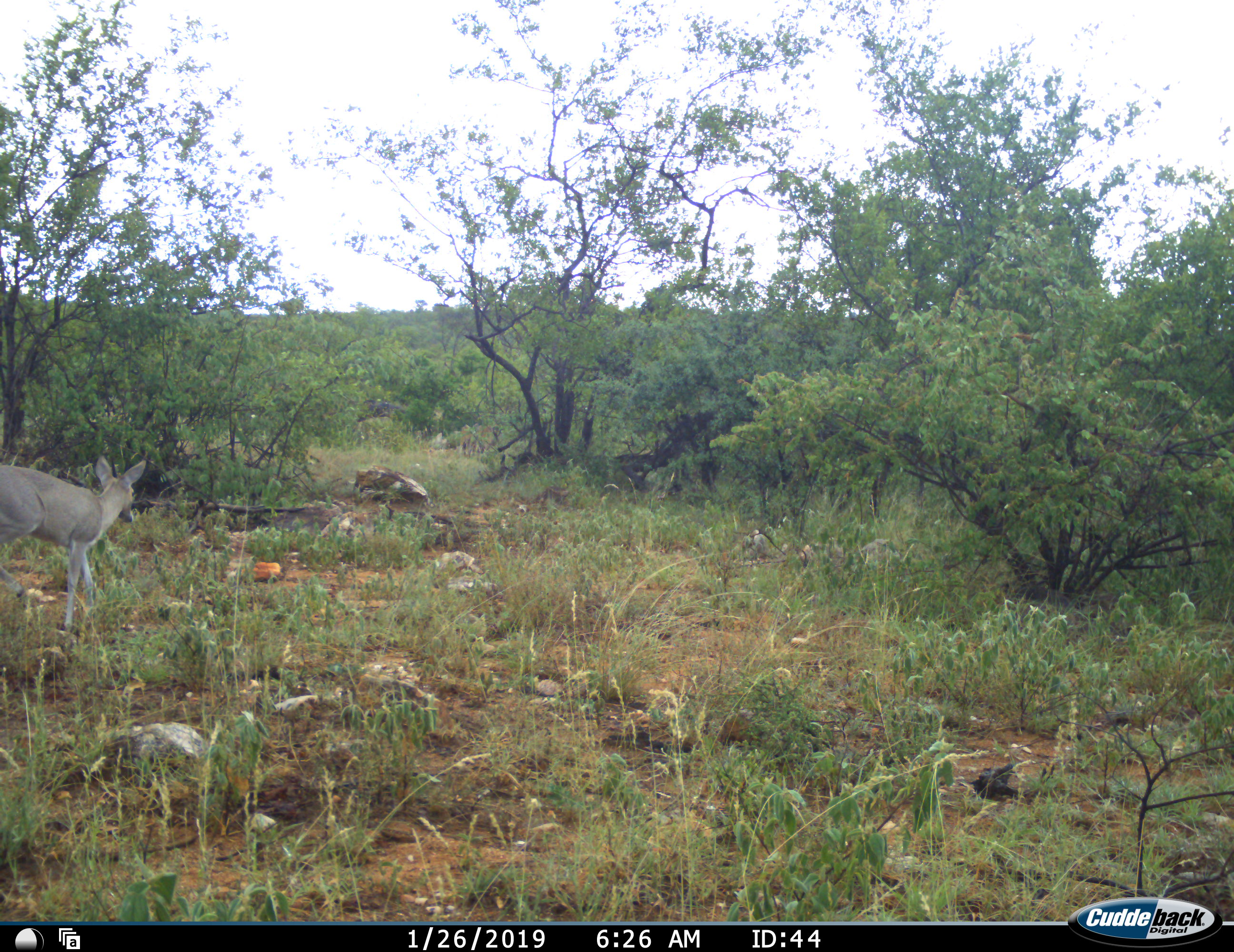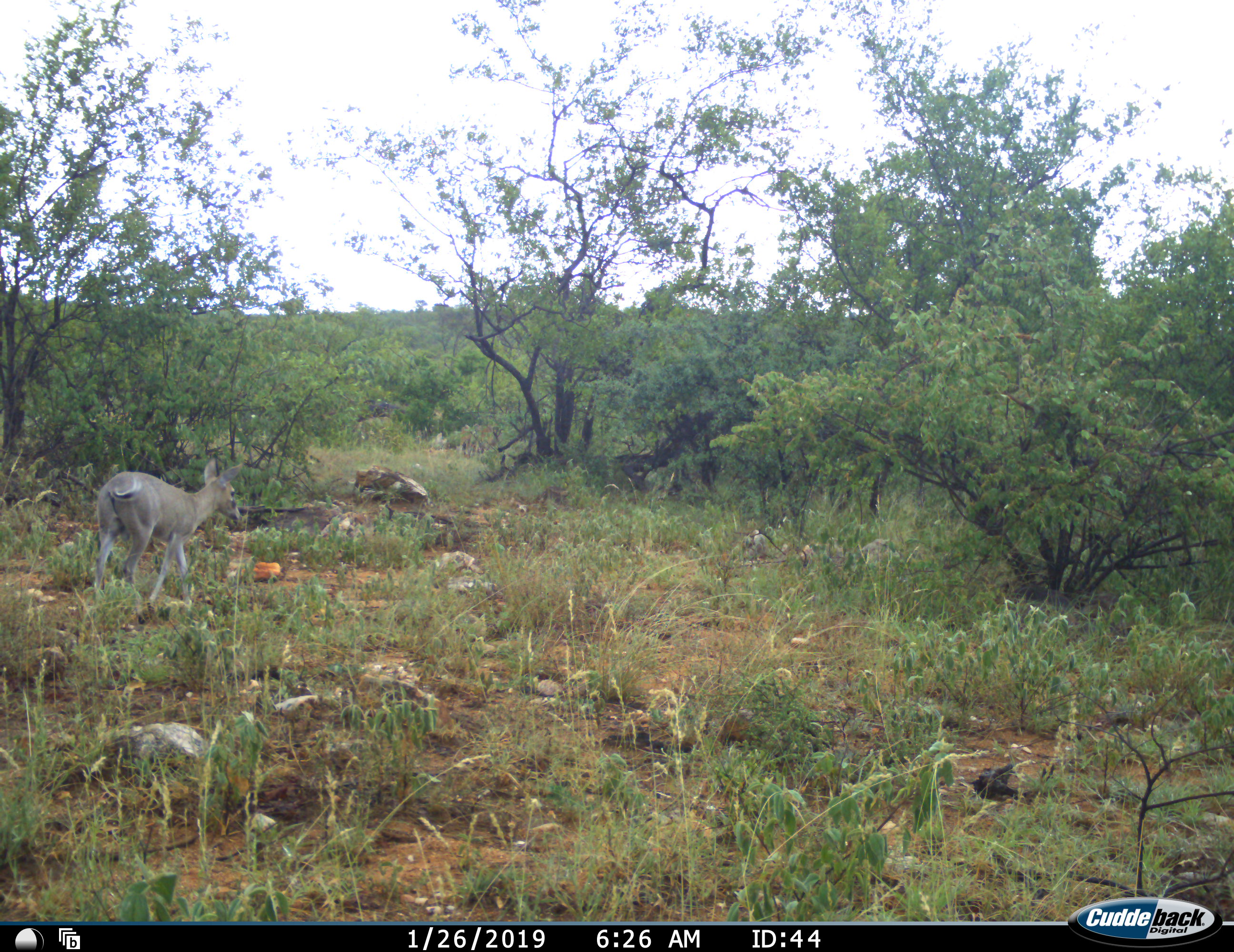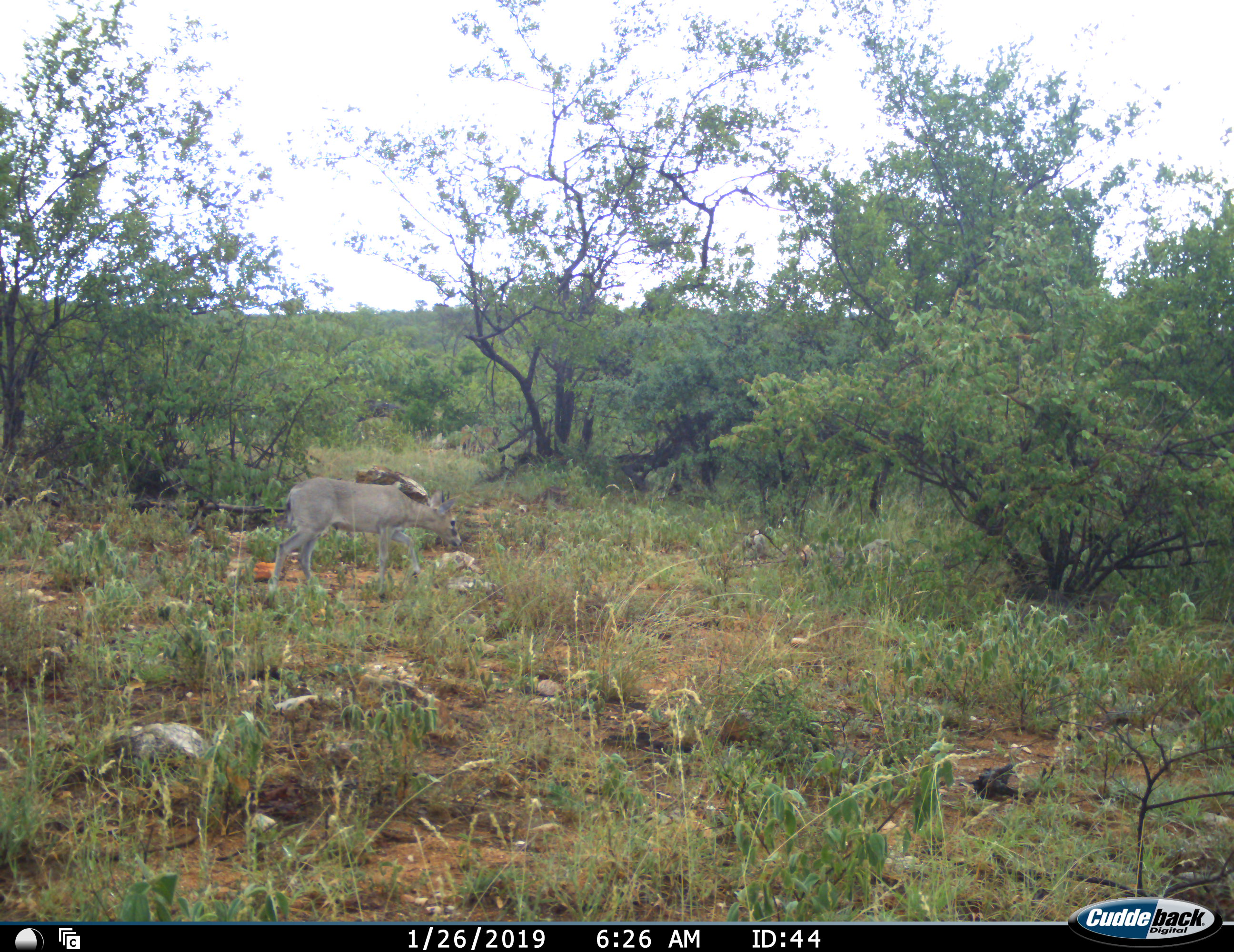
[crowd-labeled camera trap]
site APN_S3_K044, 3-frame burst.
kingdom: Animalia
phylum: Chordata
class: Mammalia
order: Artiodactyla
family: Bovidae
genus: Sylvicapra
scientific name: Sylvicapra grimmia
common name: common duiker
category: duikercommongrey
Duikercommongrey (common duiker) (Sylvicapra grimmia), count 1. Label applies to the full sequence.